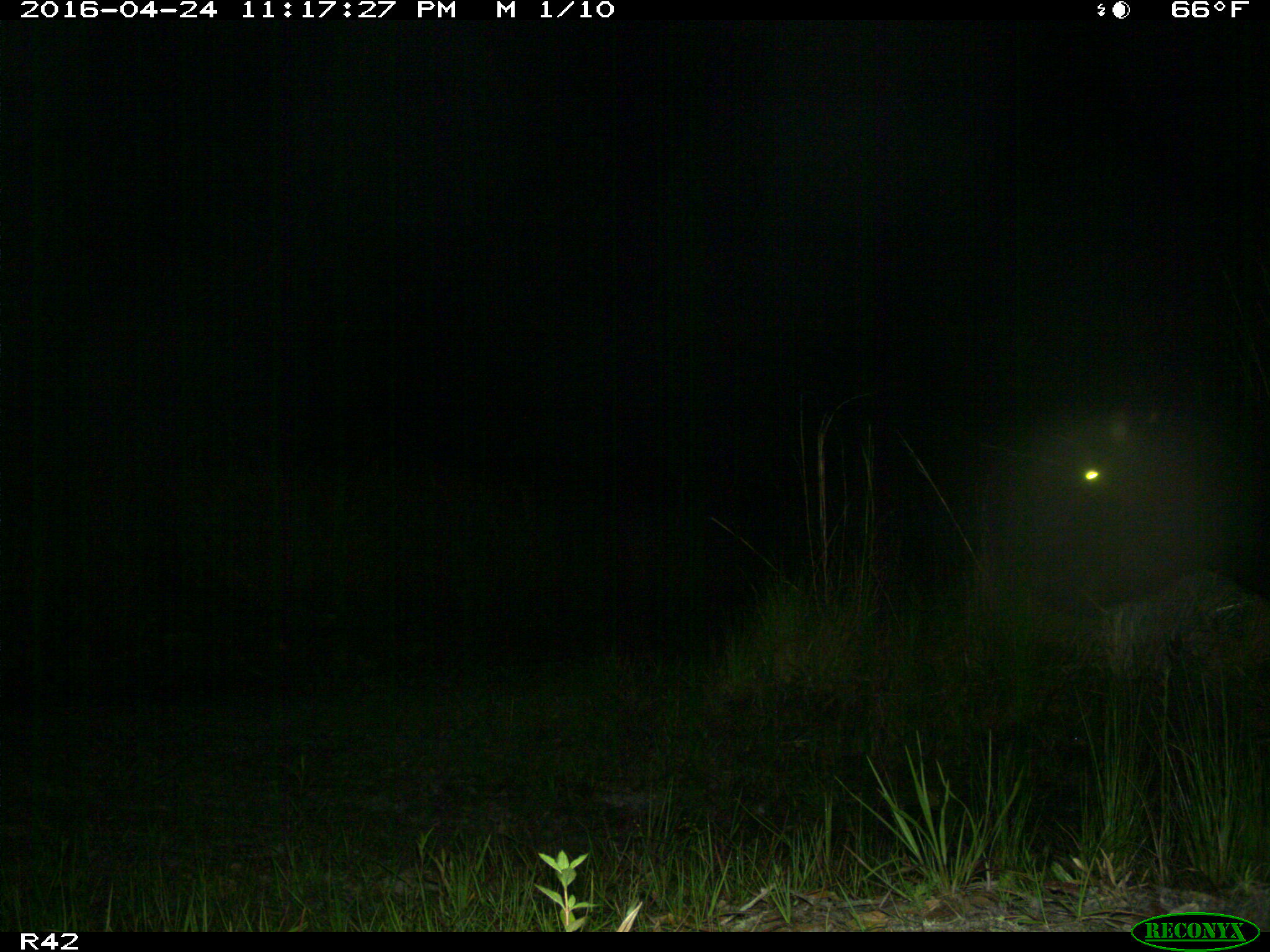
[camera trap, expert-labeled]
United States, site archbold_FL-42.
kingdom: Animalia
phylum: Chordata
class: Mammalia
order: Artiodactyla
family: Bovidae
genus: Bos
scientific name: Bos taurus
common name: domestic cow